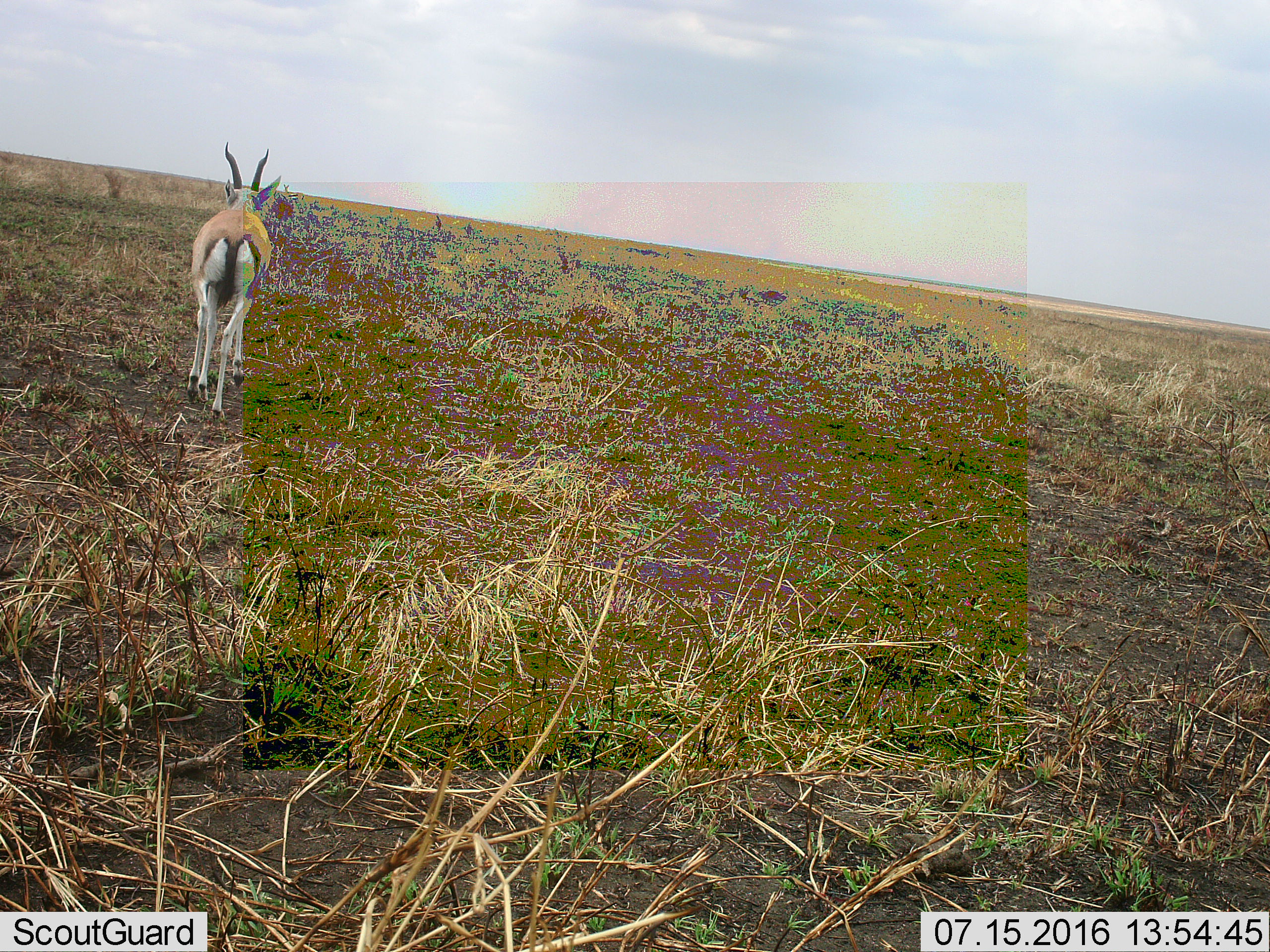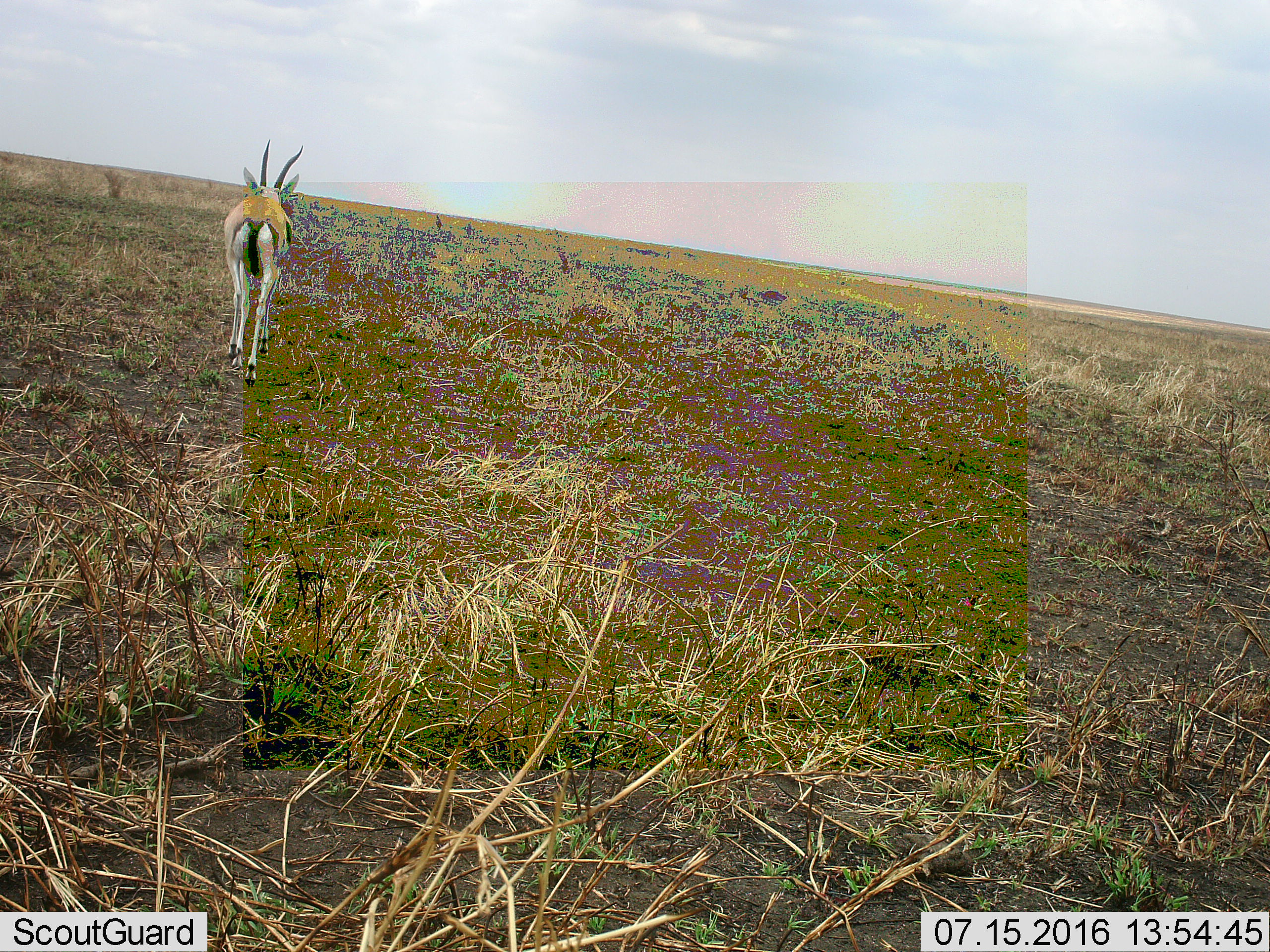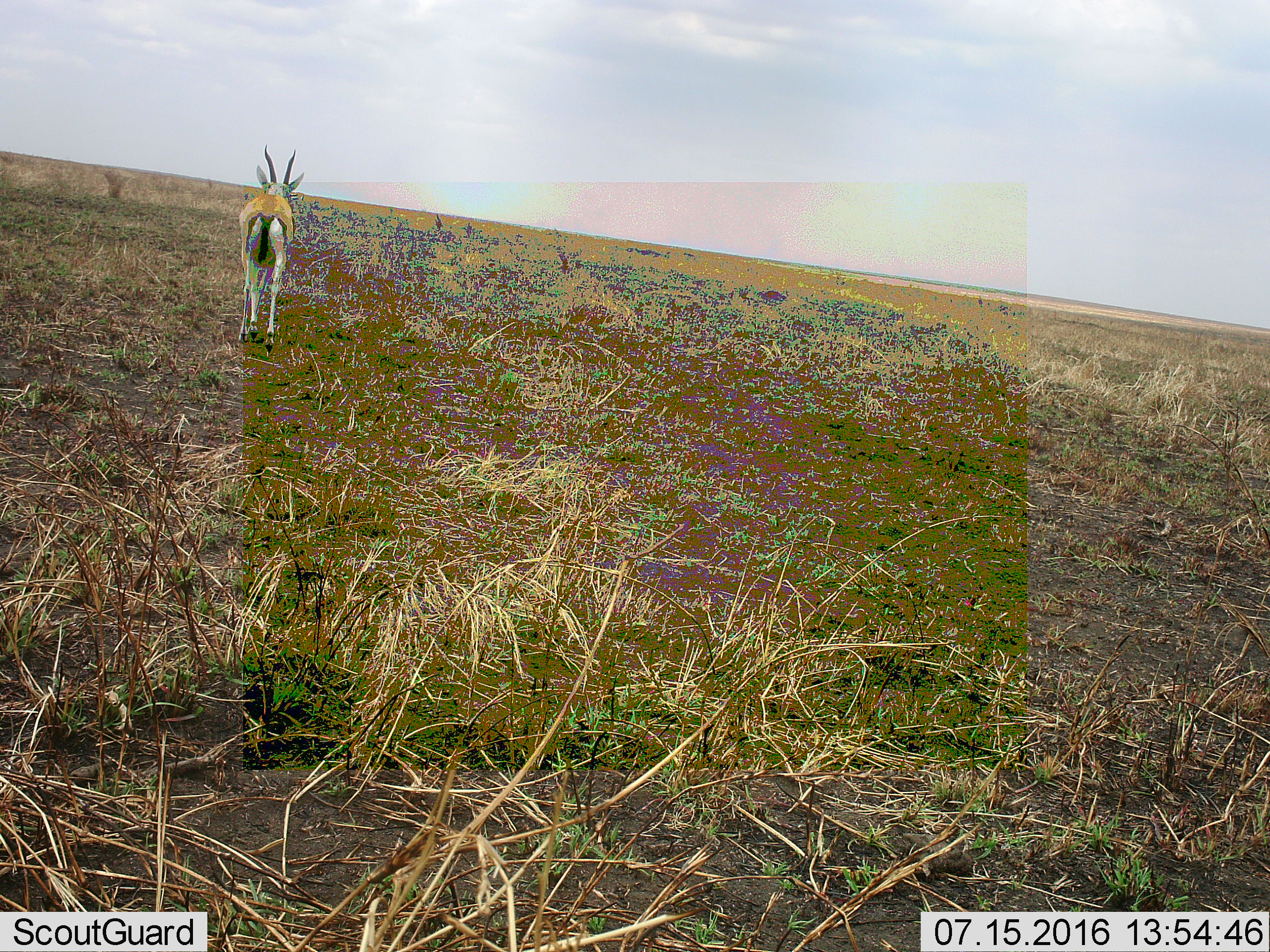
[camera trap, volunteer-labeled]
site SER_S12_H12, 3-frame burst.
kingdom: Animalia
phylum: Chordata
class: Mammalia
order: Artiodactyla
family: Bovidae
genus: Eudorcas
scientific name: Eudorcas thomsonii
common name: thomson's gazelle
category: gazellethomsons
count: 1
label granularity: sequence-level